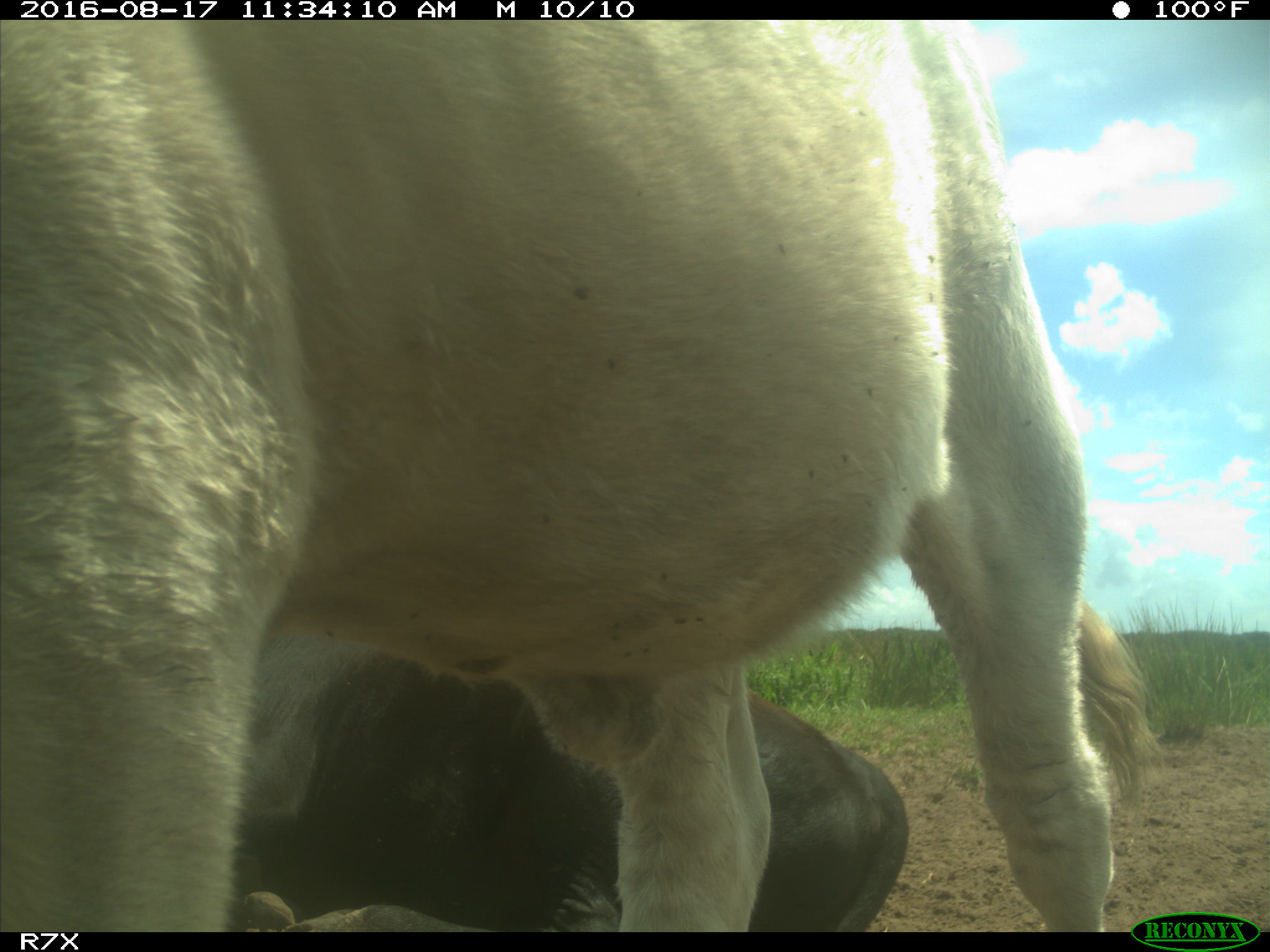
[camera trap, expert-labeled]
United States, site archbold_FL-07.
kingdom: Animalia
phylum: Chordata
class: Mammalia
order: Artiodactyla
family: Bovidae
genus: Bos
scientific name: Bos taurus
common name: domestic cow